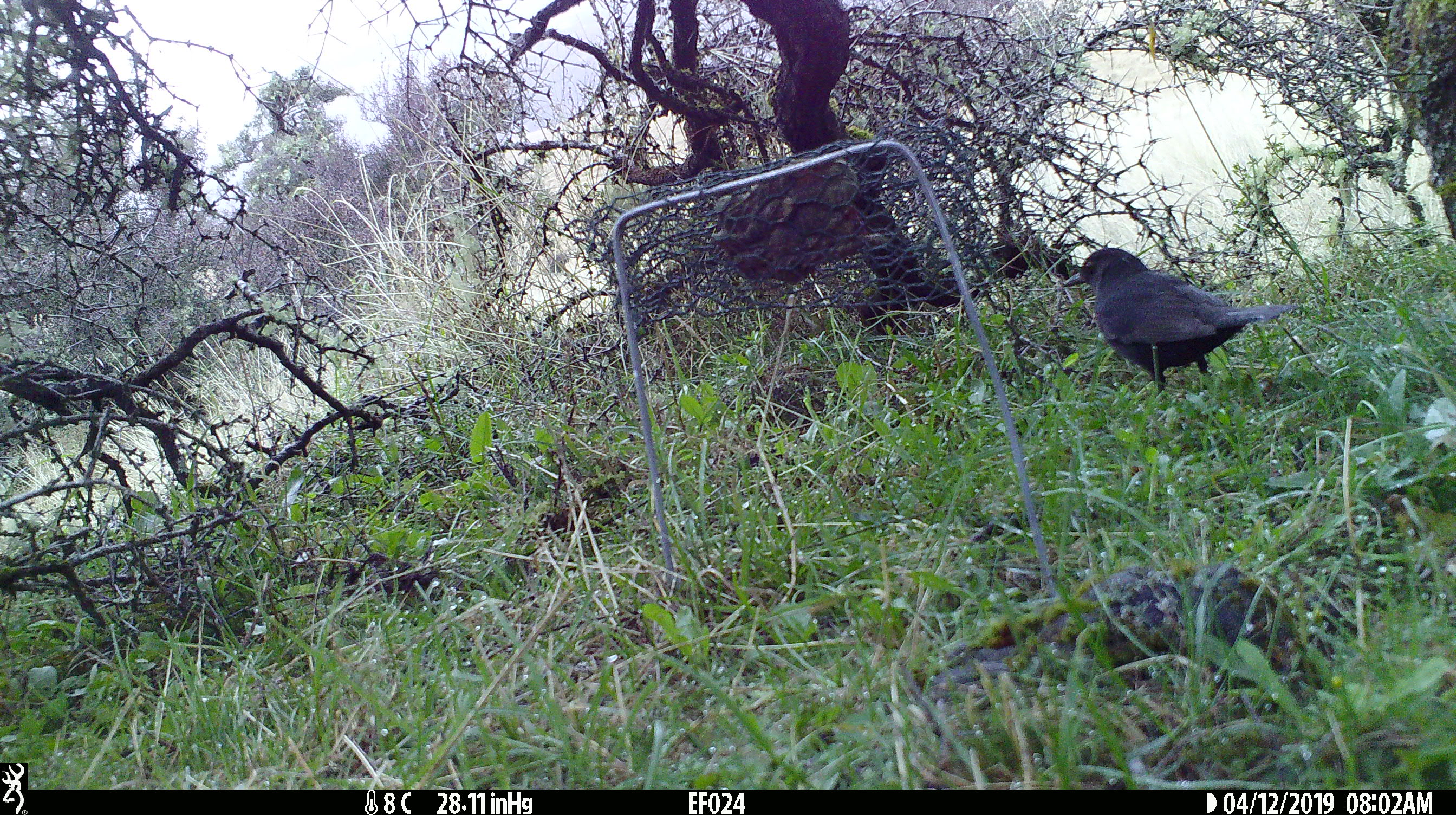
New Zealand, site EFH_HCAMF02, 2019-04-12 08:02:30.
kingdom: Animalia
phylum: Chordata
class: Aves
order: Passeriformes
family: Turdidae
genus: Turdus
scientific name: Turdus merula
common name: eurasian blackbird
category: blackbird